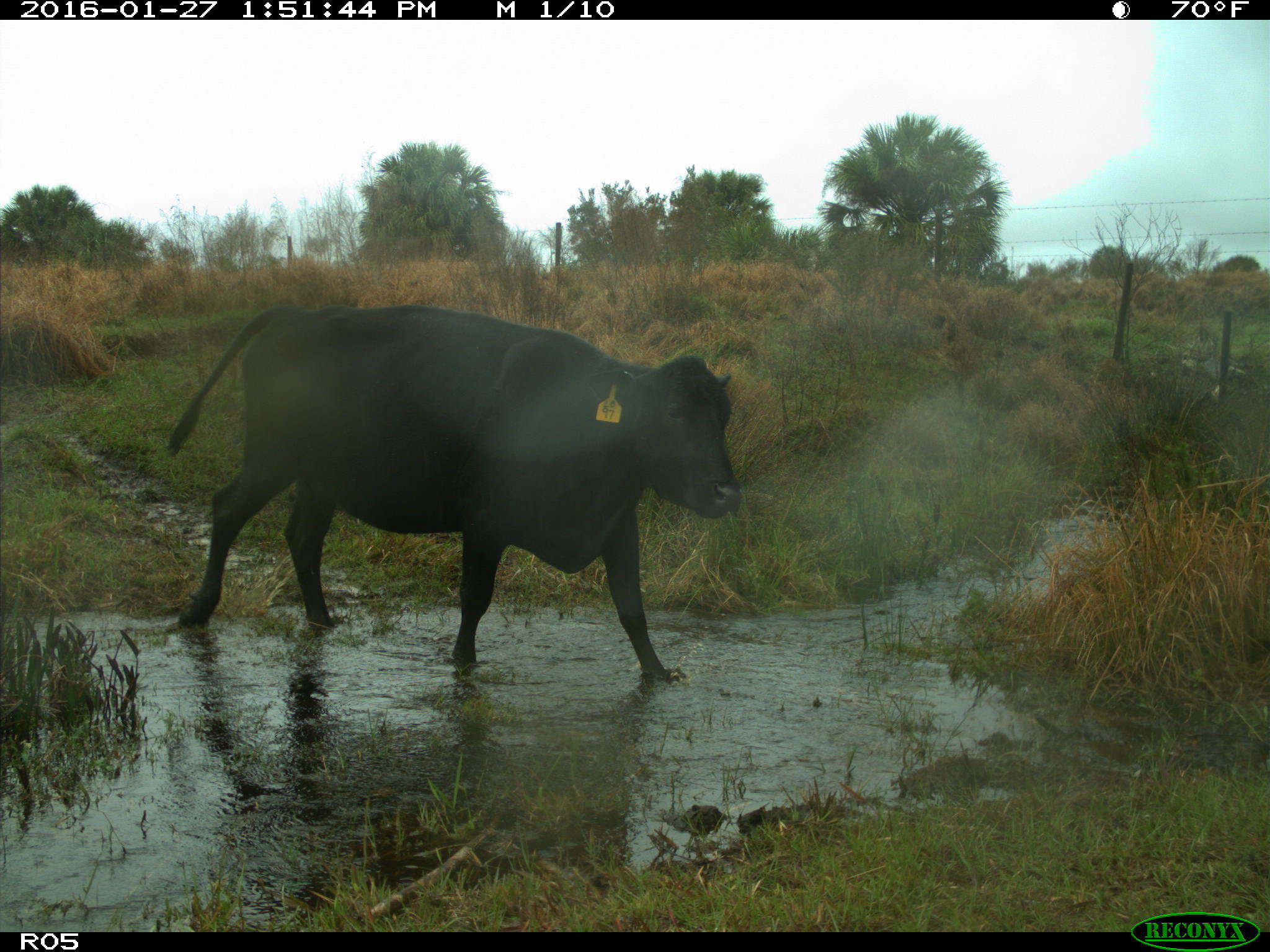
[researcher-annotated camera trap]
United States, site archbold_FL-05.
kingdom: Animalia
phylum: Chordata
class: Mammalia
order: Artiodactyla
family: Bovidae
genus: Bos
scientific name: Bos taurus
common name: domestic cow